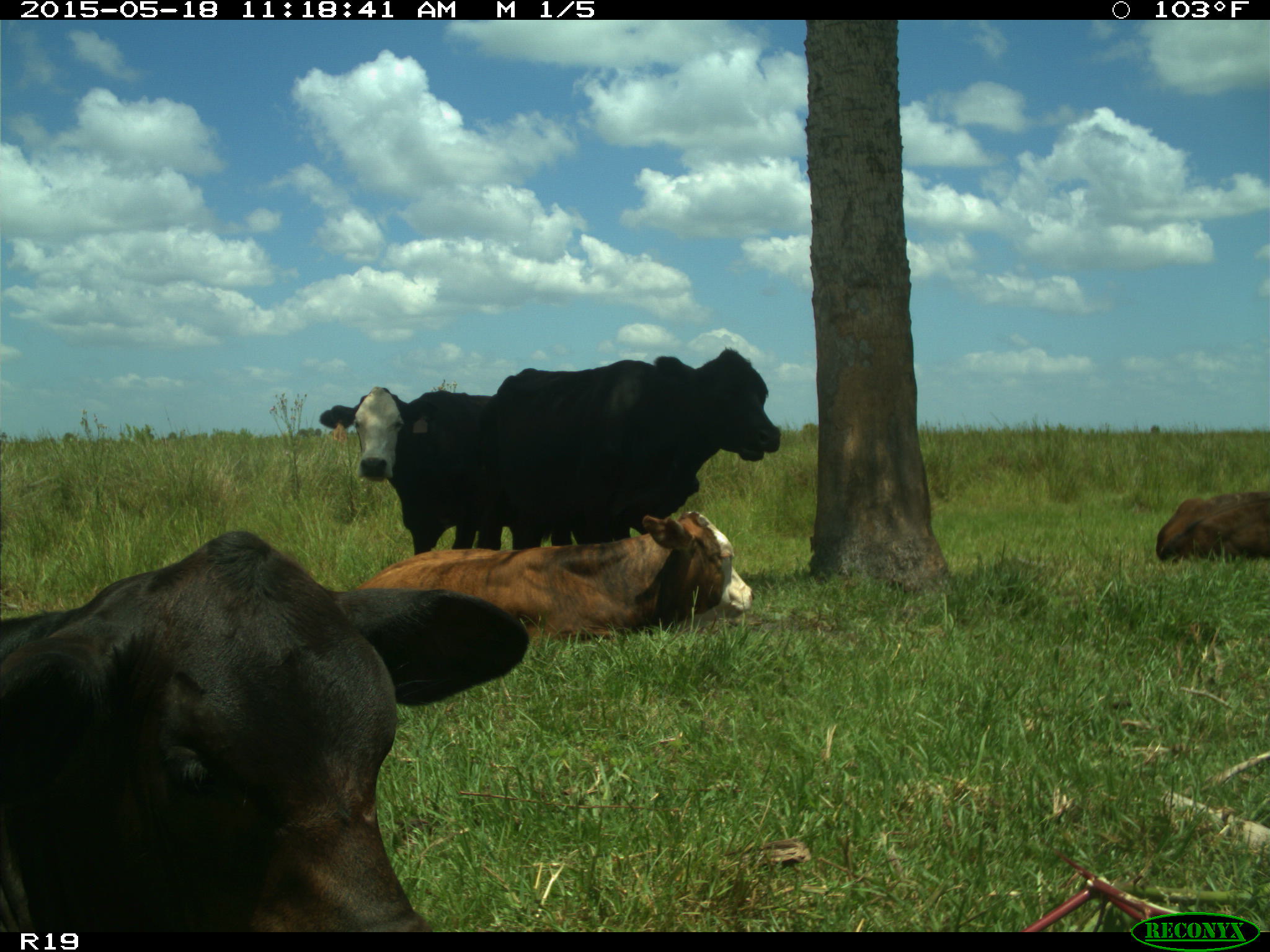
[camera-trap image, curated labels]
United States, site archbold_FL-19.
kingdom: Animalia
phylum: Chordata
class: Mammalia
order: Artiodactyla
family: Bovidae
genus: Bos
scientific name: Bos taurus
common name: domestic cow